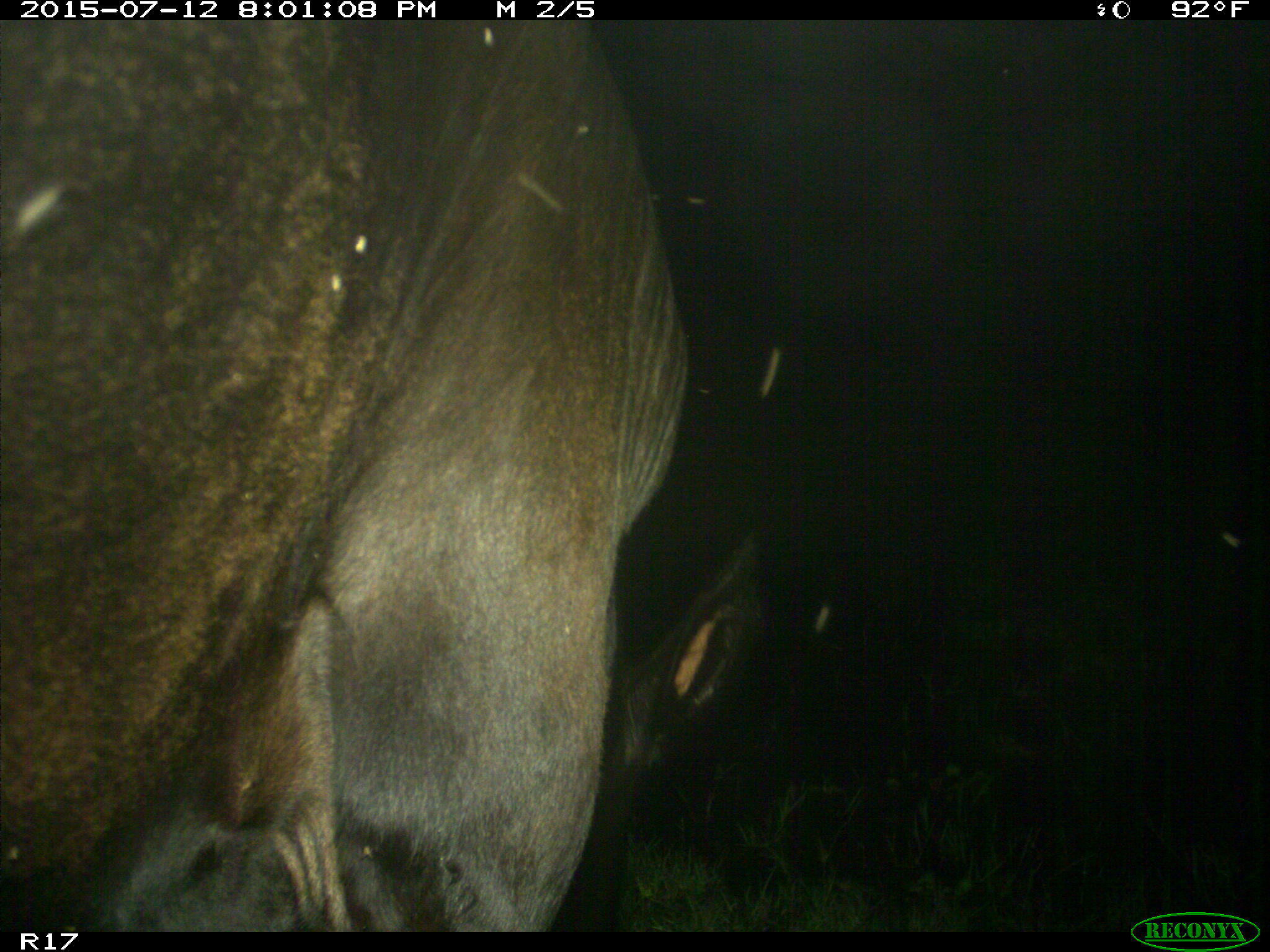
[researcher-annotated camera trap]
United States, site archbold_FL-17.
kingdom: Animalia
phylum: Chordata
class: Mammalia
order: Artiodactyla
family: Bovidae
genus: Bos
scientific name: Bos taurus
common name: domestic cow